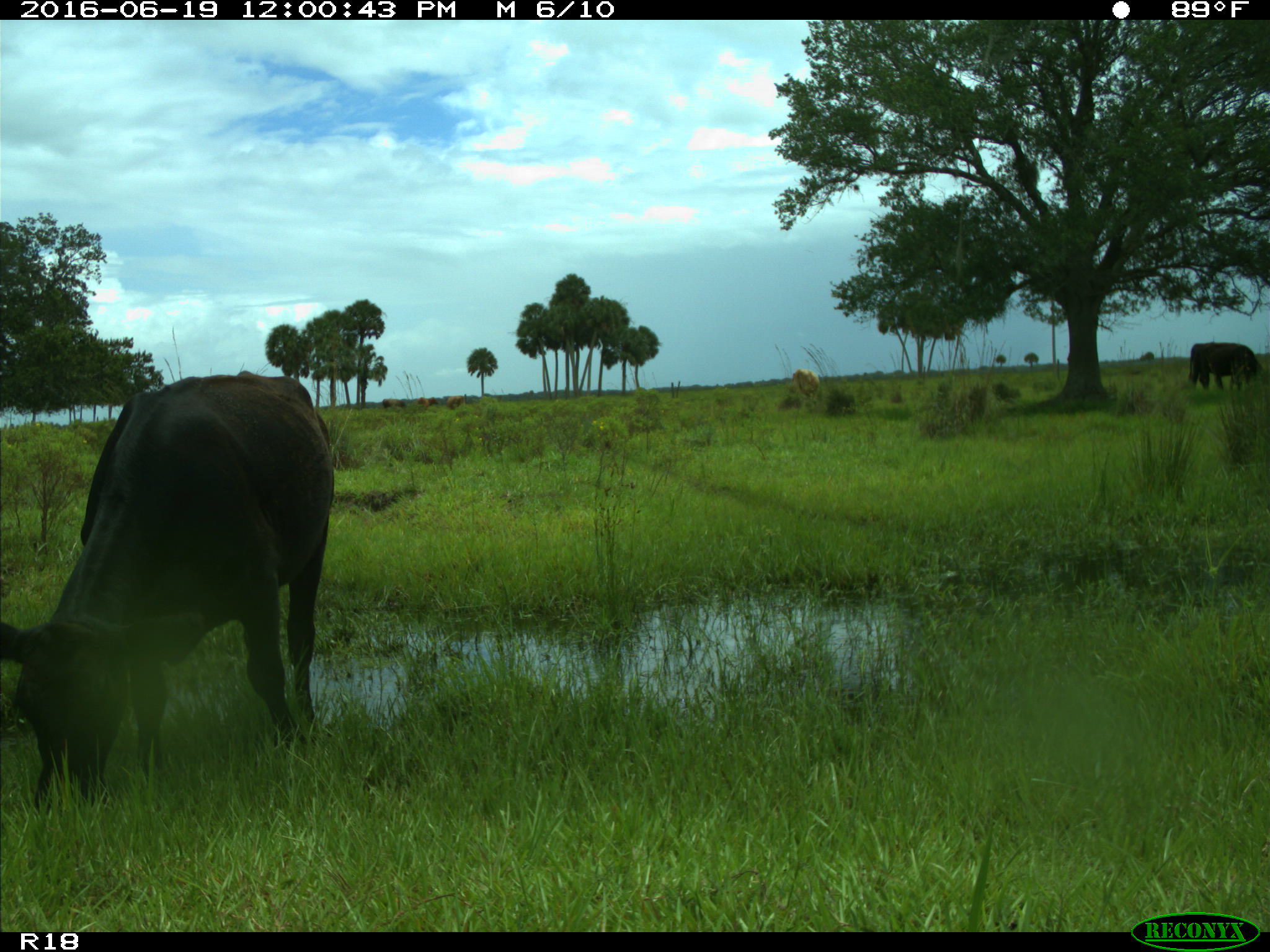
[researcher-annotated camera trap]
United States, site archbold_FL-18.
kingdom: Animalia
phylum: Chordata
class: Mammalia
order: Artiodactyla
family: Bovidae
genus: Bos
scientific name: Bos taurus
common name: domestic cow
Bos taurus (domestic cow).